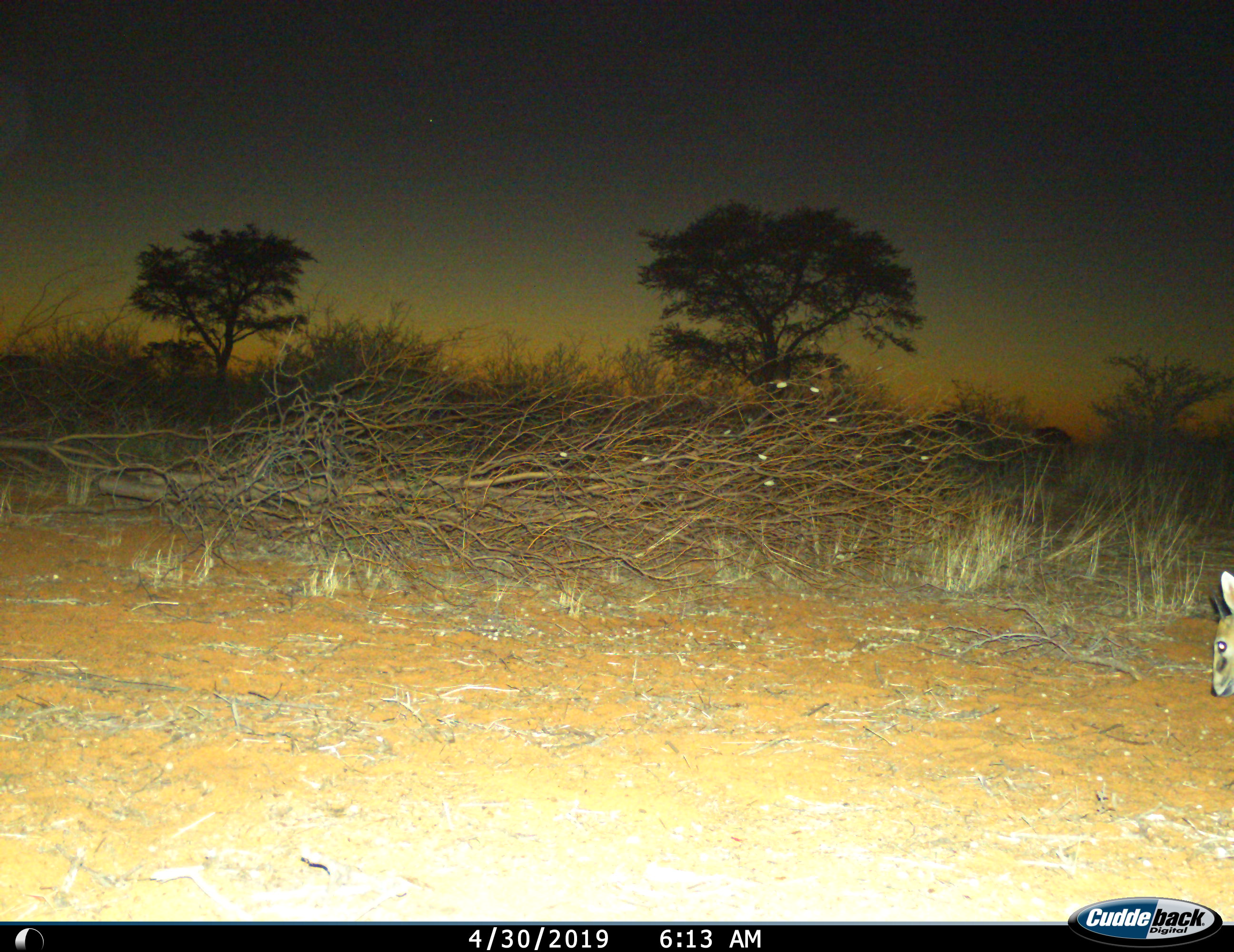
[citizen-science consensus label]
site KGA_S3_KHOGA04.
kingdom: Animalia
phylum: Chordata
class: Mammalia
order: Artiodactyla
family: Bovidae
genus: Sylvicapra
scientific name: Sylvicapra grimmia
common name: common duiker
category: duikercommongrey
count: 1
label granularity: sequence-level